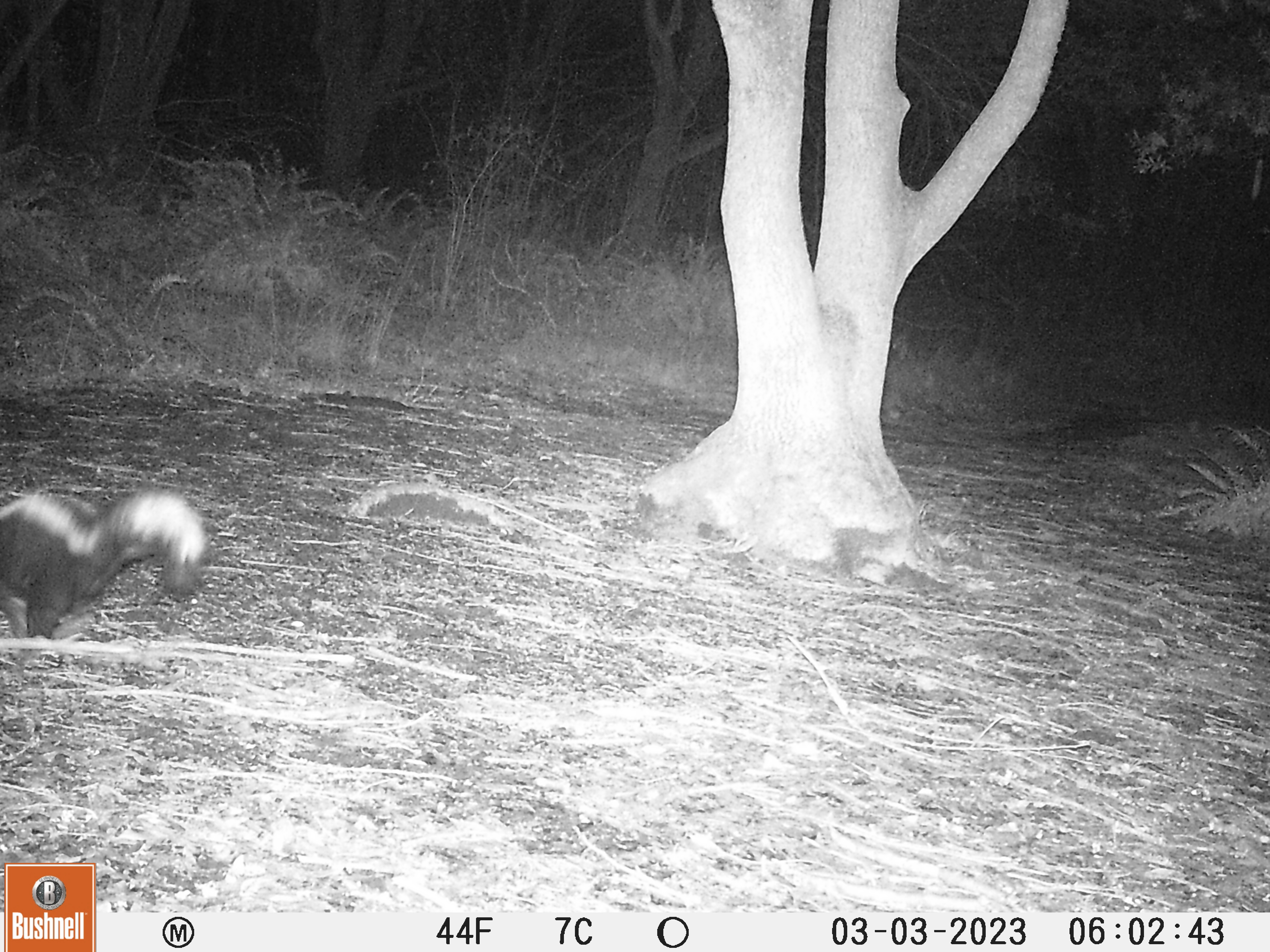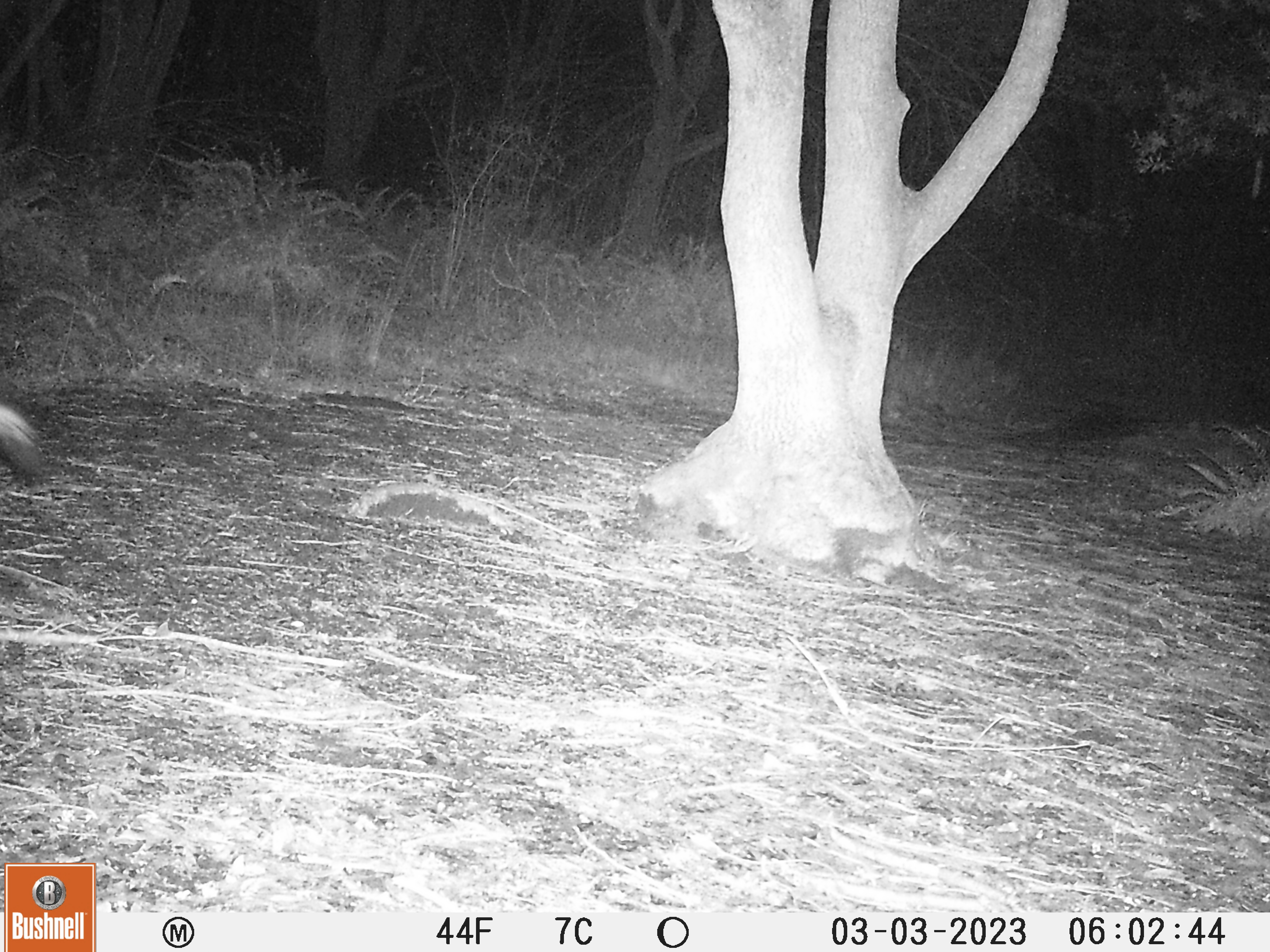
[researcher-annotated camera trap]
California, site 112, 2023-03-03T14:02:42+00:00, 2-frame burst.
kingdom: Animalia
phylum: Chordata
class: Mammalia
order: Carnivora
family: Mephitidae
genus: Mephitis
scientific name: Mephitis mephitis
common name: striped skunk